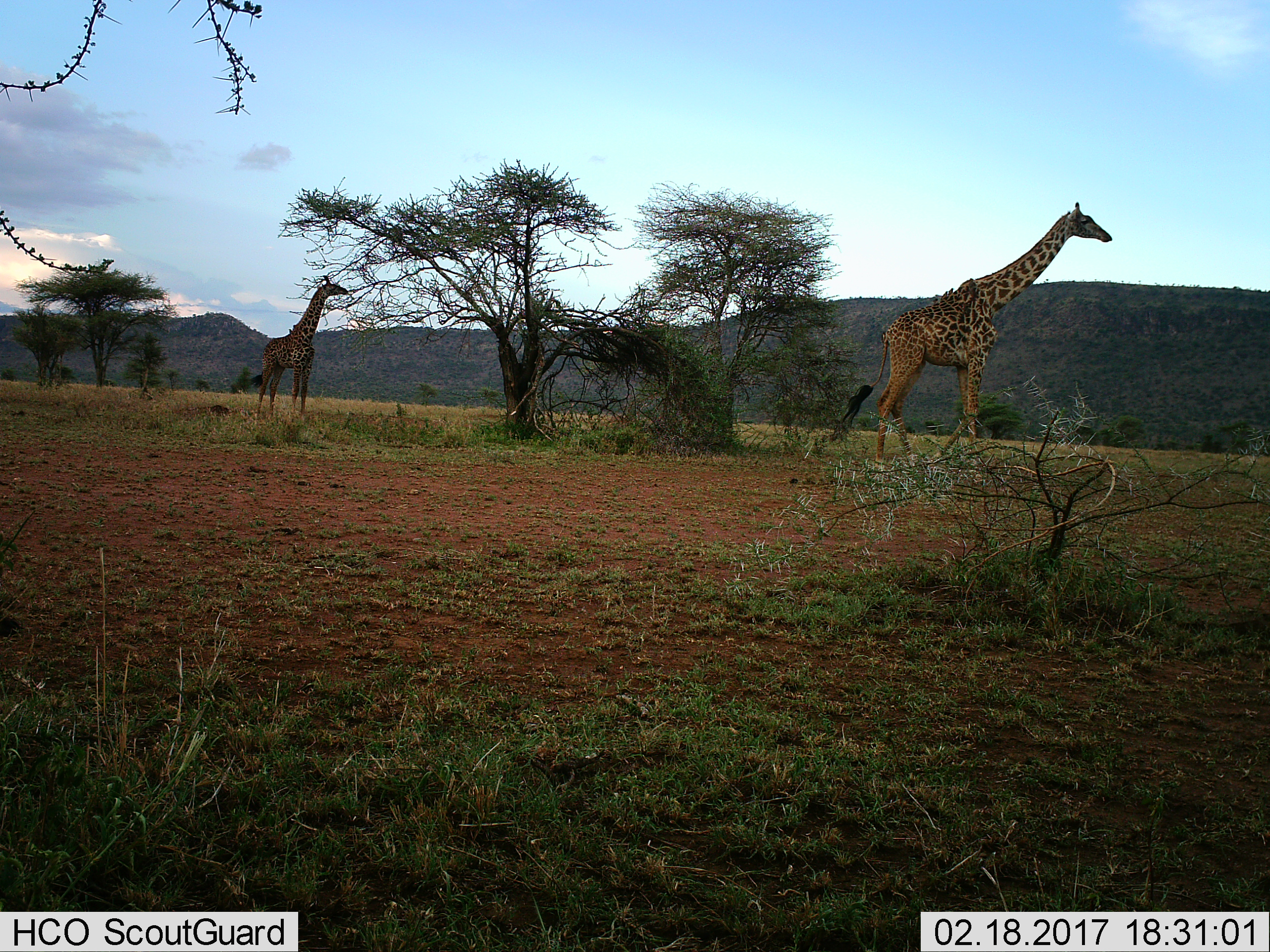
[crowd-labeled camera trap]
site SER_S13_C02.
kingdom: Animalia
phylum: Chordata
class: Mammalia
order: Artiodactyla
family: Giraffidae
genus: Giraffa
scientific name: Giraffa camelopardalis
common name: giraffe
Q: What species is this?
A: Giraffe (Giraffa camelopardalis).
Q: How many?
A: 2.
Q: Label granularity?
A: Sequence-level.